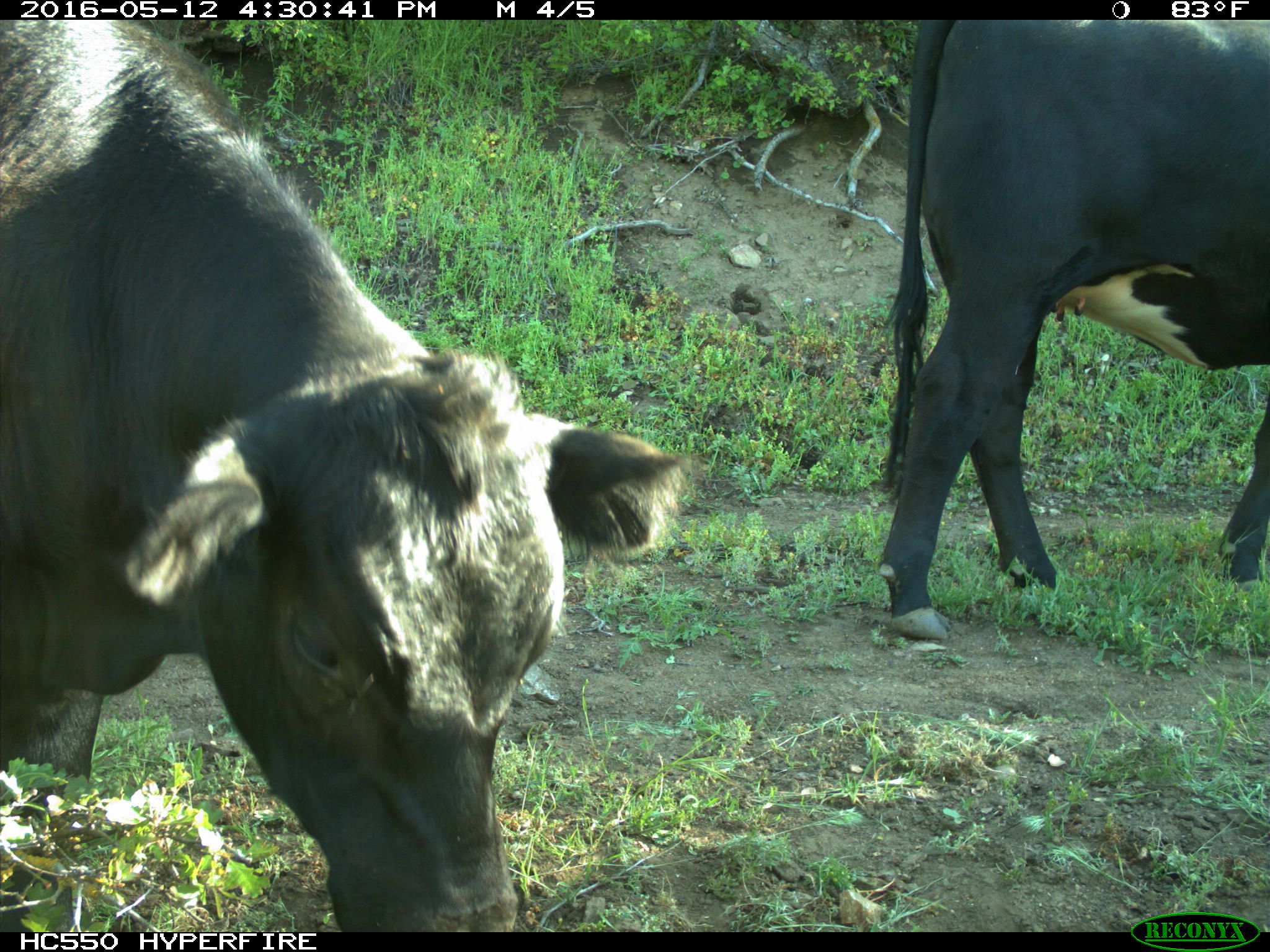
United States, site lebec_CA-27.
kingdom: Animalia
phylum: Chordata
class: Mammalia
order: Artiodactyla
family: Bovidae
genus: Bos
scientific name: Bos taurus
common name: domestic cow